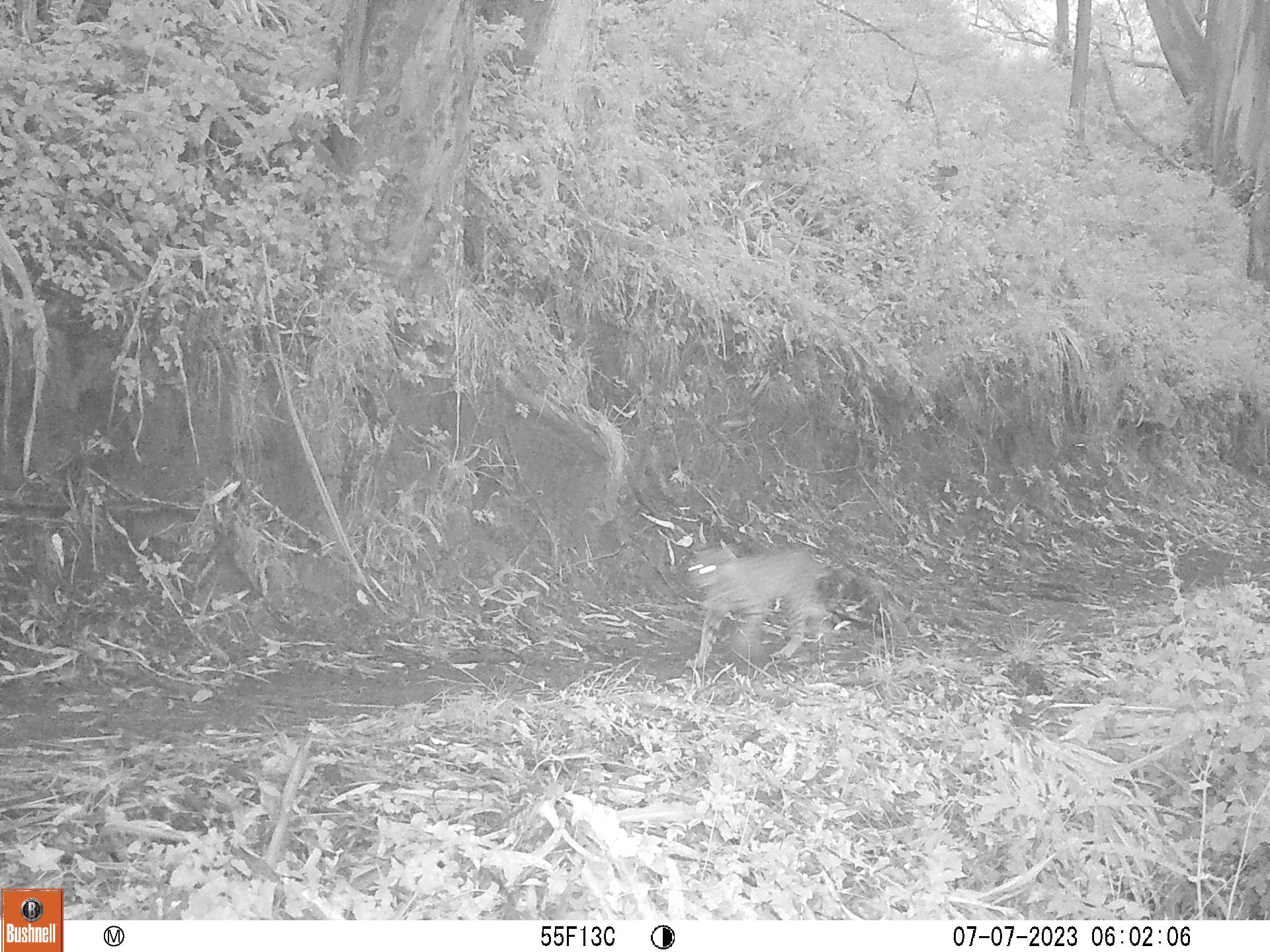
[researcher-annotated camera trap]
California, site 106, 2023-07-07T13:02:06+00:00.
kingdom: Animalia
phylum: Chordata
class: Mammalia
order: Carnivora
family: Felidae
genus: Lynx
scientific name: Lynx rufus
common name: bobcat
Bobcat (Lynx rufus).